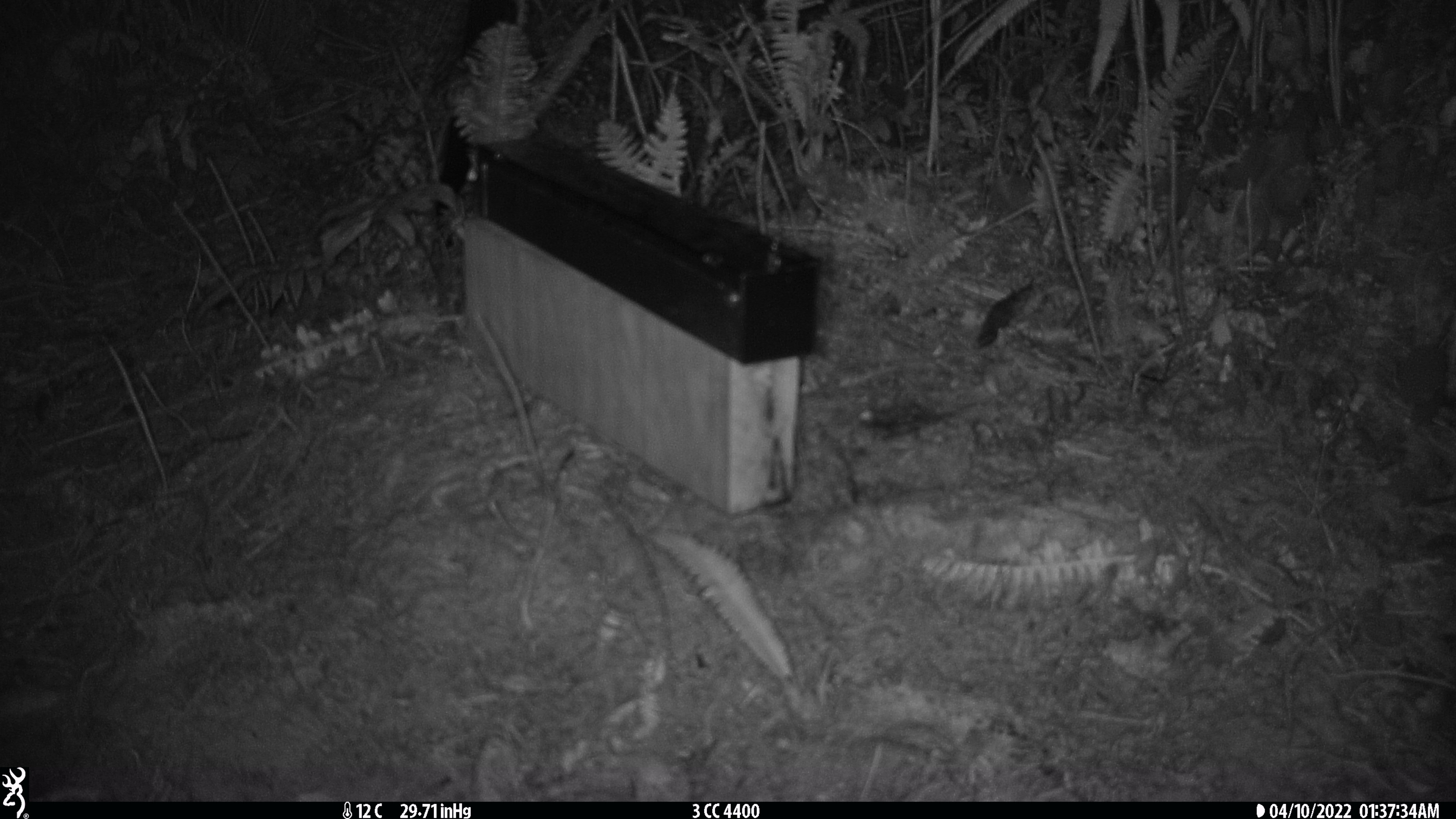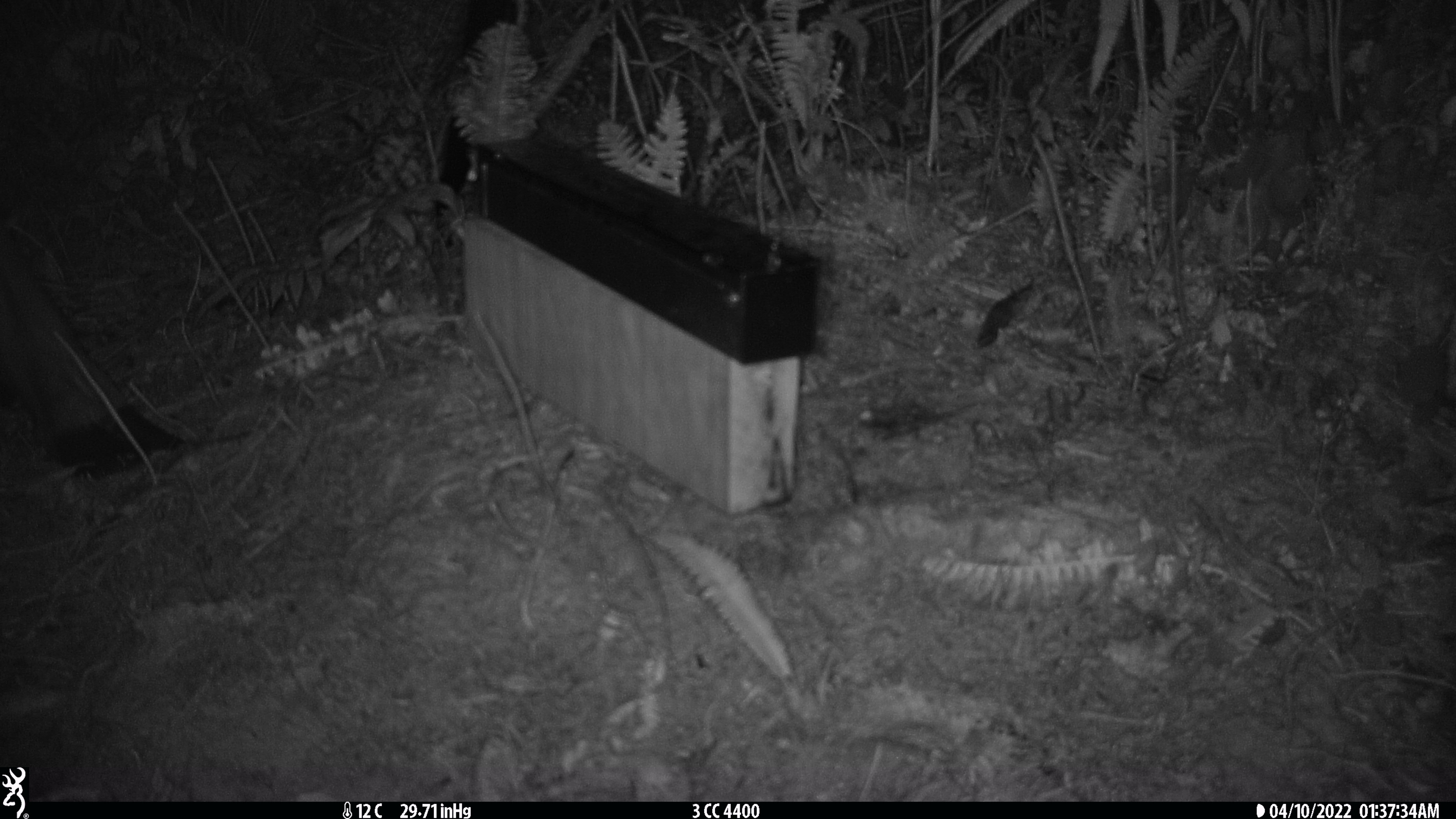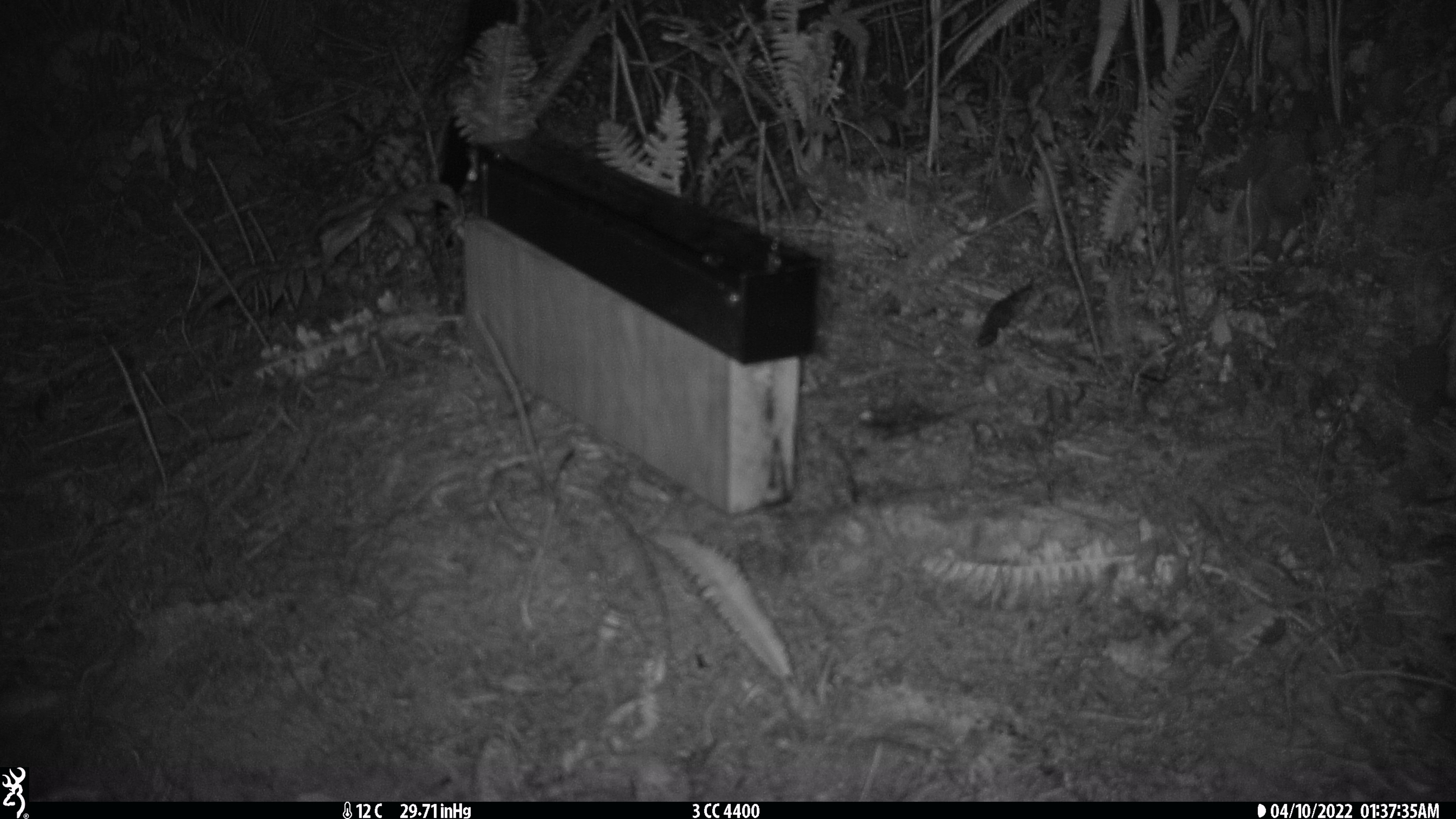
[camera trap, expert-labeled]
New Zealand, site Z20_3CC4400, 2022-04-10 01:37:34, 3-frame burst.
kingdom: Animalia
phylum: Chordata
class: Mammalia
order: Artiodactyla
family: Cervidae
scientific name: Cervidae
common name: deer